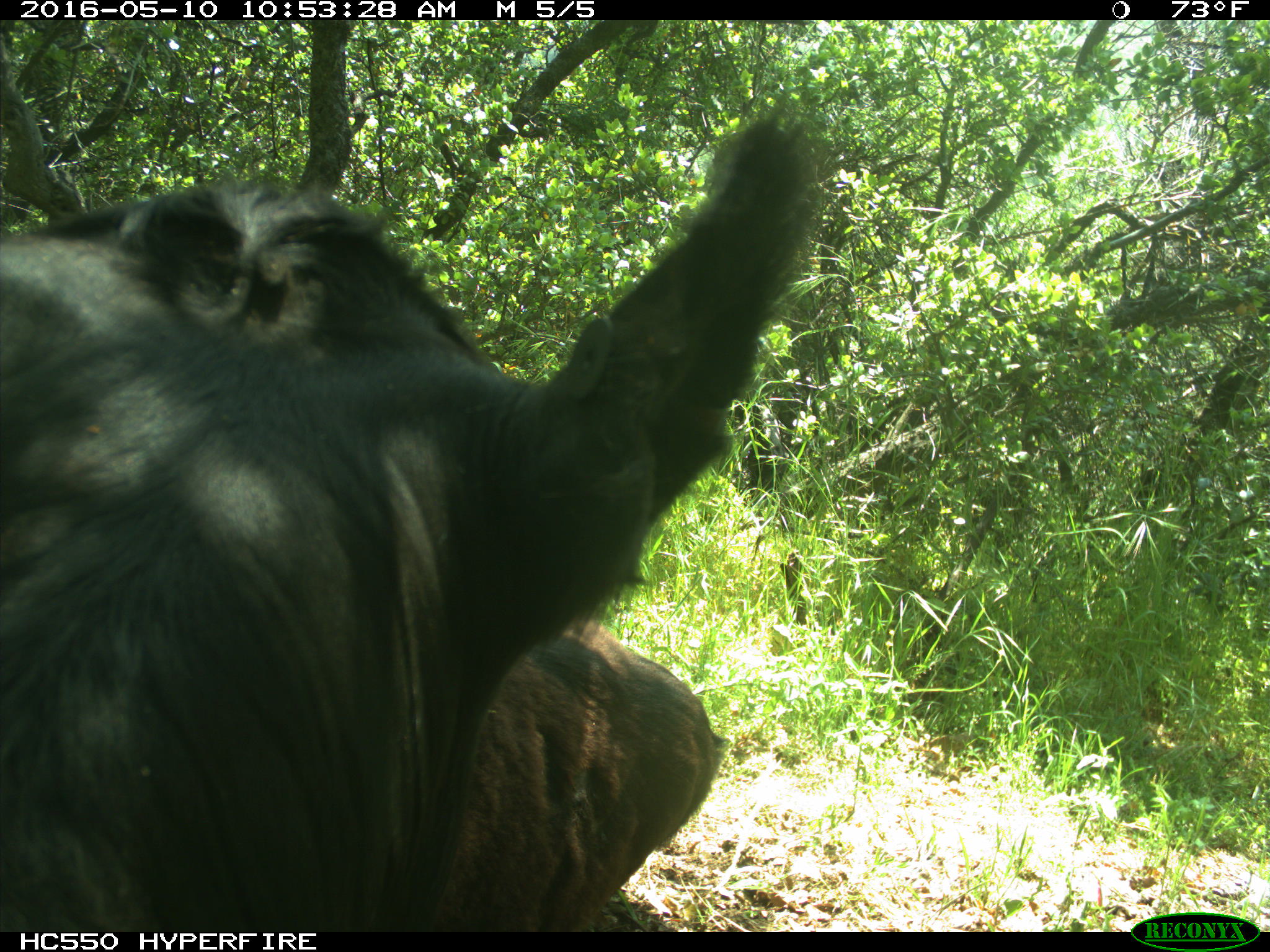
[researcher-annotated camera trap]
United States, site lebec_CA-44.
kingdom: Animalia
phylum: Chordata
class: Mammalia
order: Artiodactyla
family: Bovidae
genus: Bos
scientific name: Bos taurus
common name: domestic cow